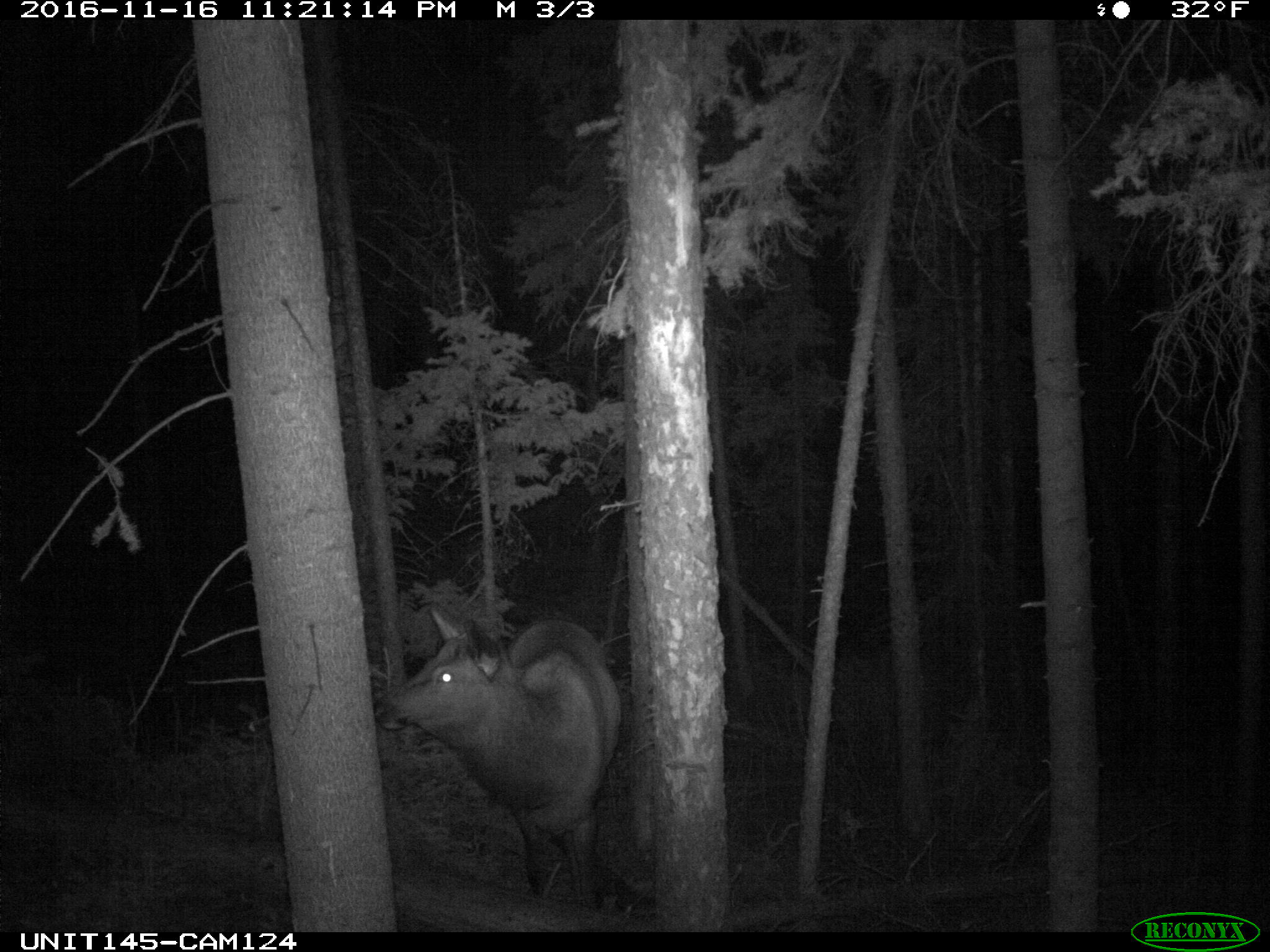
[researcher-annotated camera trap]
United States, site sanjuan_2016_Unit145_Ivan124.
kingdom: Animalia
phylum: Chordata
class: Mammalia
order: Artiodactyla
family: Cervidae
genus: Cervus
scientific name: Cervus elaphus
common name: red deer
Cervus elaphus (red deer).